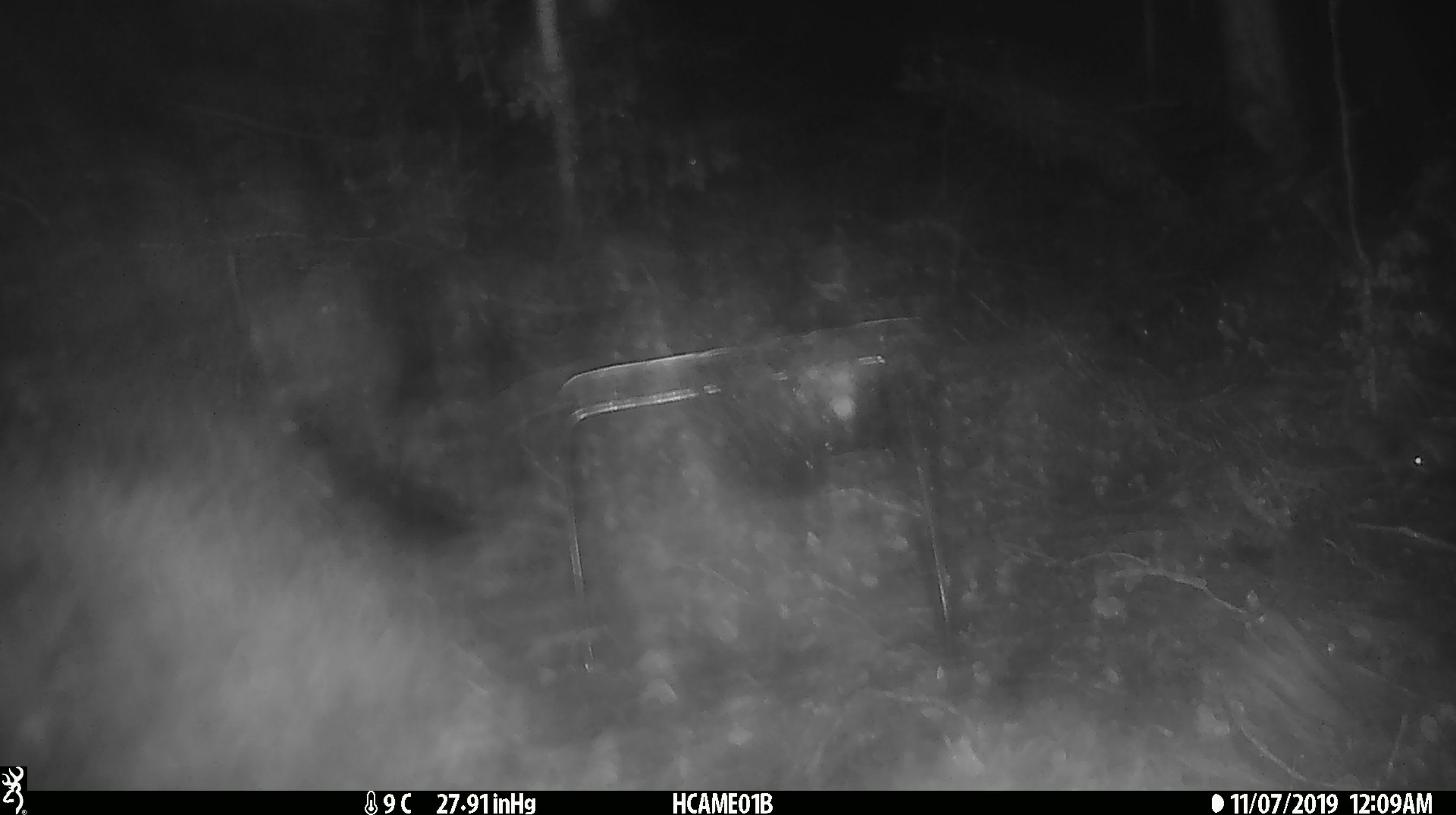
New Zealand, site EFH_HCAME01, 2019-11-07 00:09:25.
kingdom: Animalia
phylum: Chordata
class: Mammalia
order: Rodentia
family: Muridae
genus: Mus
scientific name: Mus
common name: mouse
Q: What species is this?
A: Mouse (Mus).